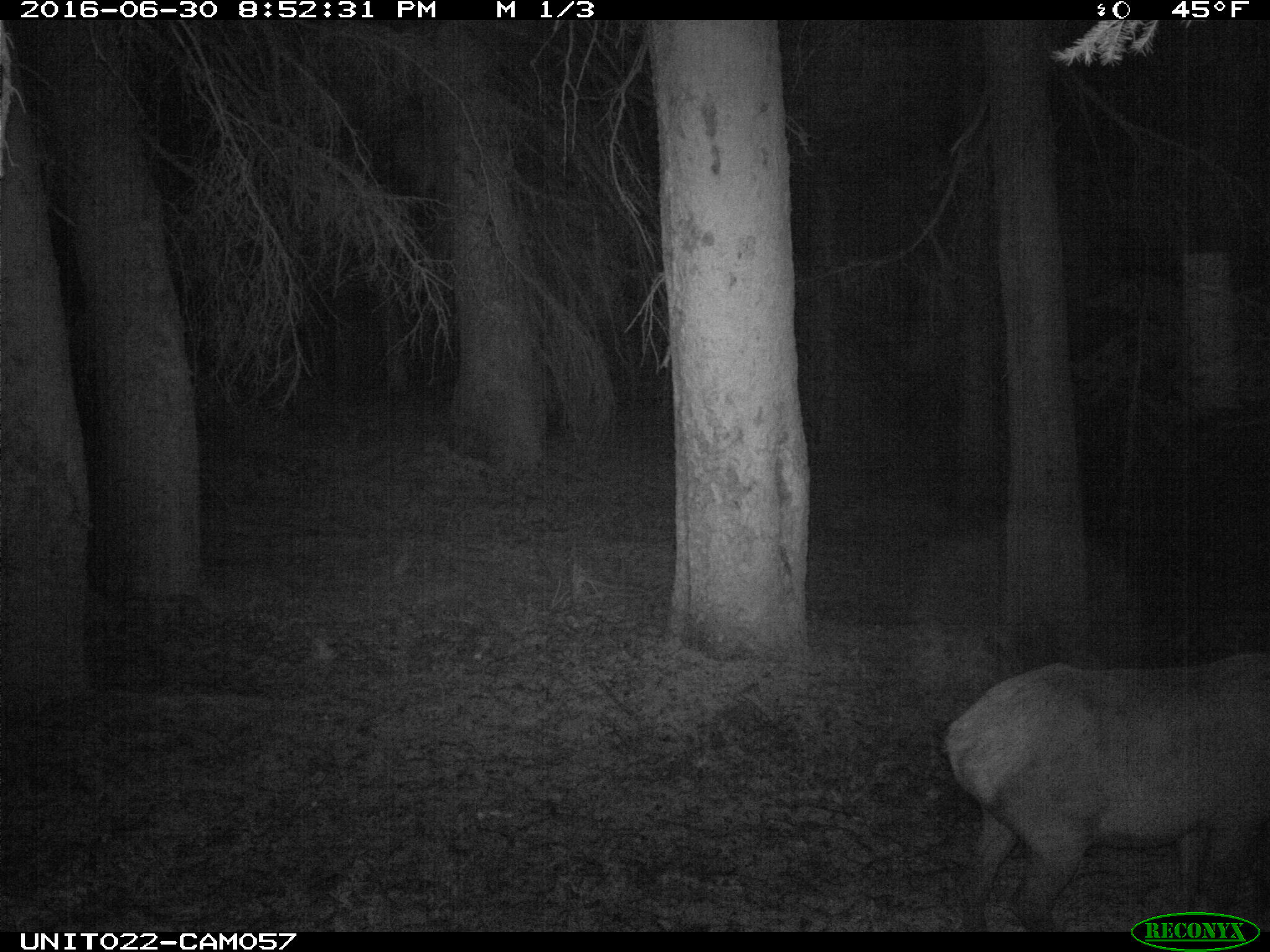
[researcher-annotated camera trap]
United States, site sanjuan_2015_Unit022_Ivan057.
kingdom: Animalia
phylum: Chordata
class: Mammalia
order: Artiodactyla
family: Cervidae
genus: Cervus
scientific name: Cervus elaphus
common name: red deer